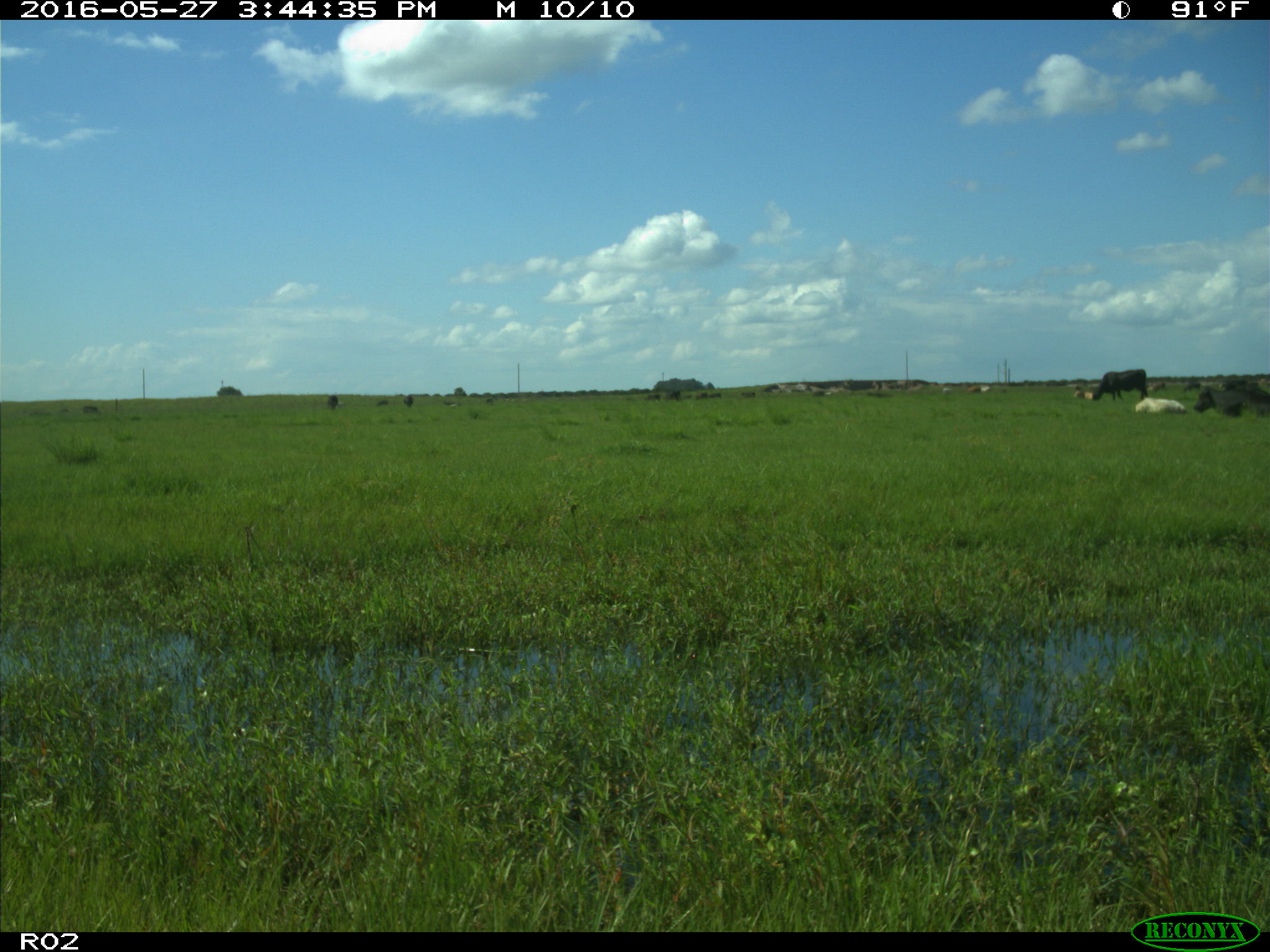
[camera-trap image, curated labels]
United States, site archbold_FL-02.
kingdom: Animalia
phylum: Chordata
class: Mammalia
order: Artiodactyla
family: Bovidae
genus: Bos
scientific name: Bos taurus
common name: domestic cow